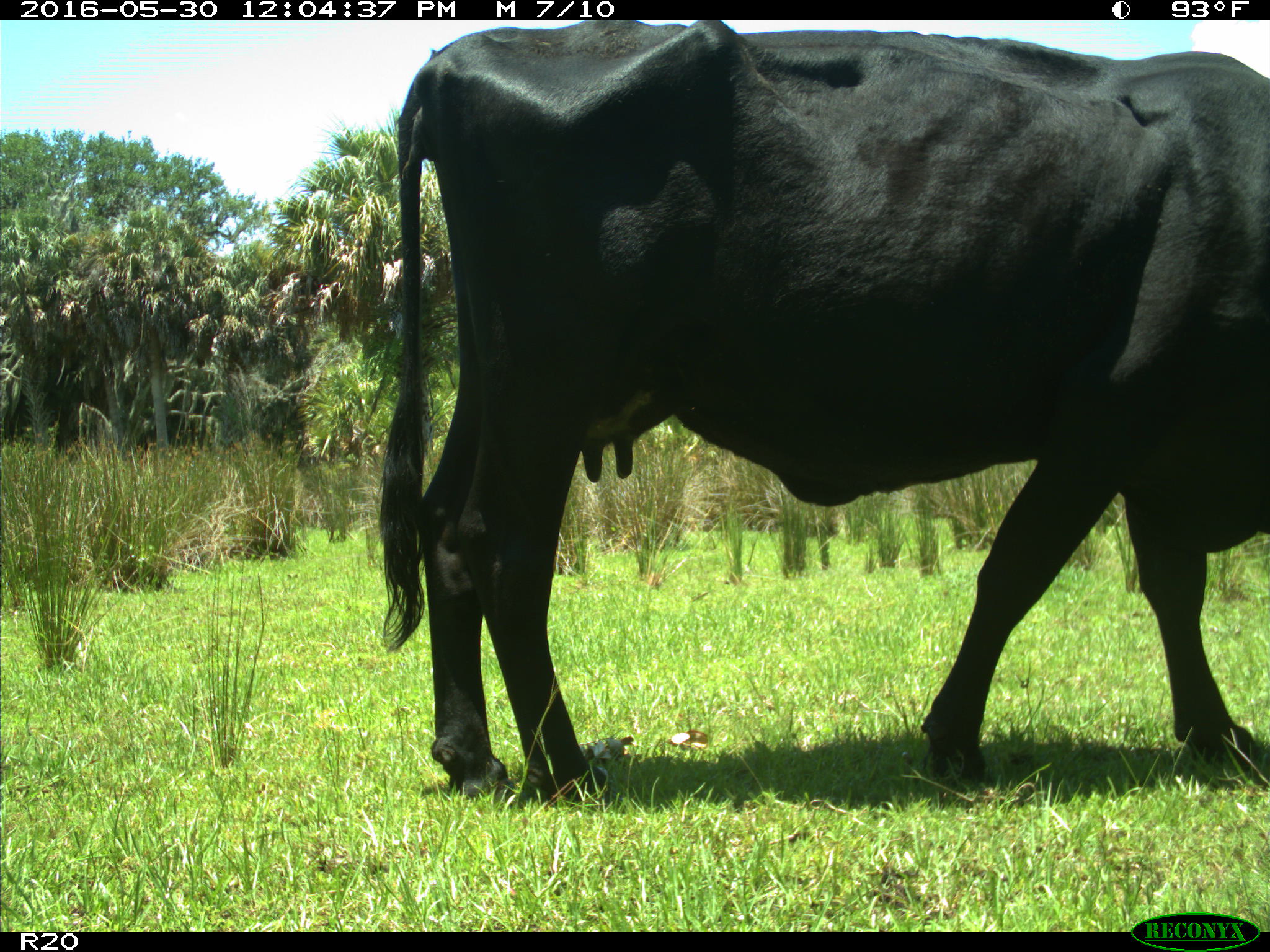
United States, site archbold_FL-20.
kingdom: Animalia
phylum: Chordata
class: Mammalia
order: Artiodactyla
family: Bovidae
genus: Bos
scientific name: Bos taurus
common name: domestic cow